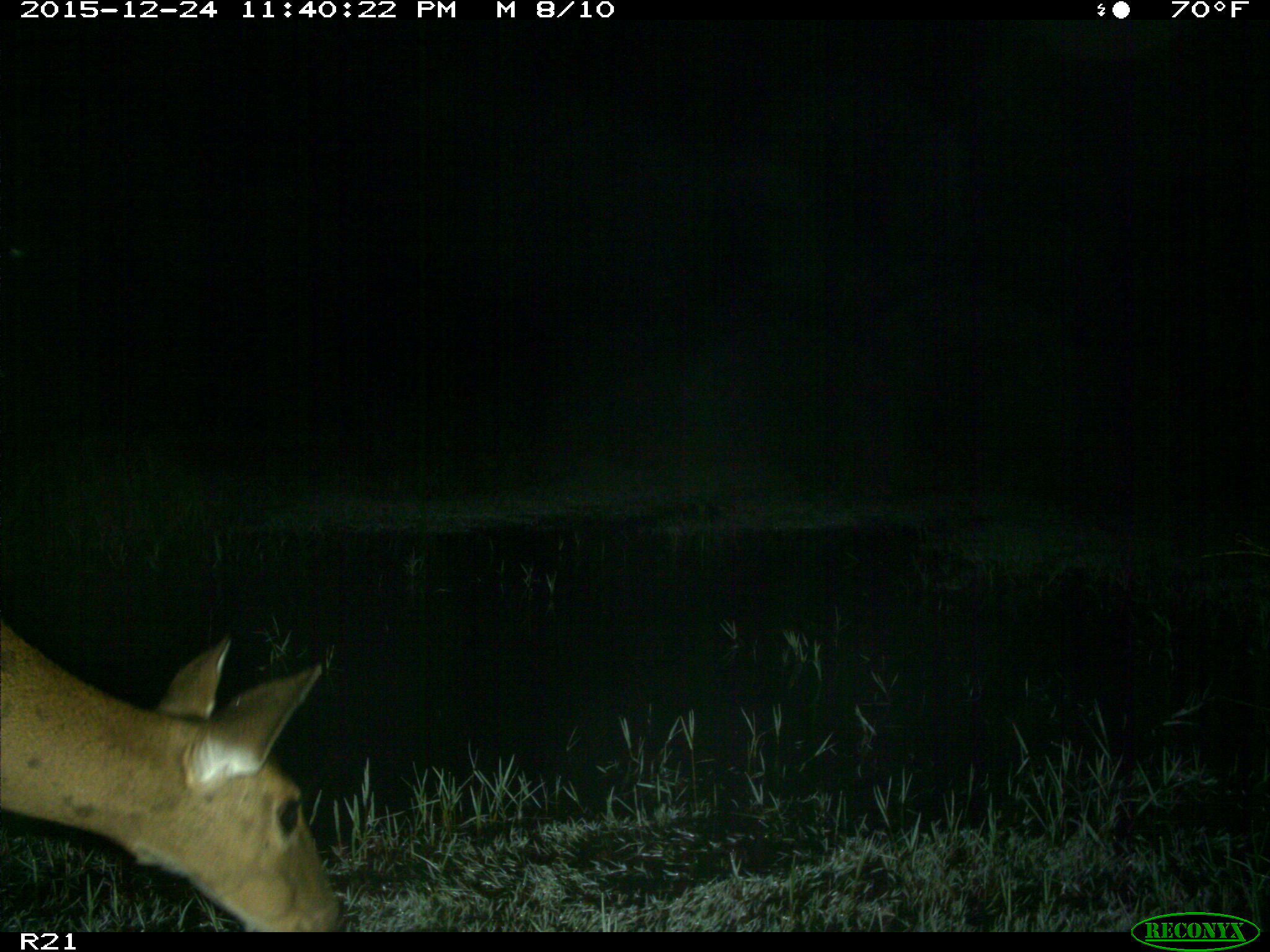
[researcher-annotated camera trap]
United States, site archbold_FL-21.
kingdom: Animalia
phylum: Chordata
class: Mammalia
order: Artiodactyla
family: Cervidae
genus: Odocoileus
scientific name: Odocoileus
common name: deer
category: unidentified deer